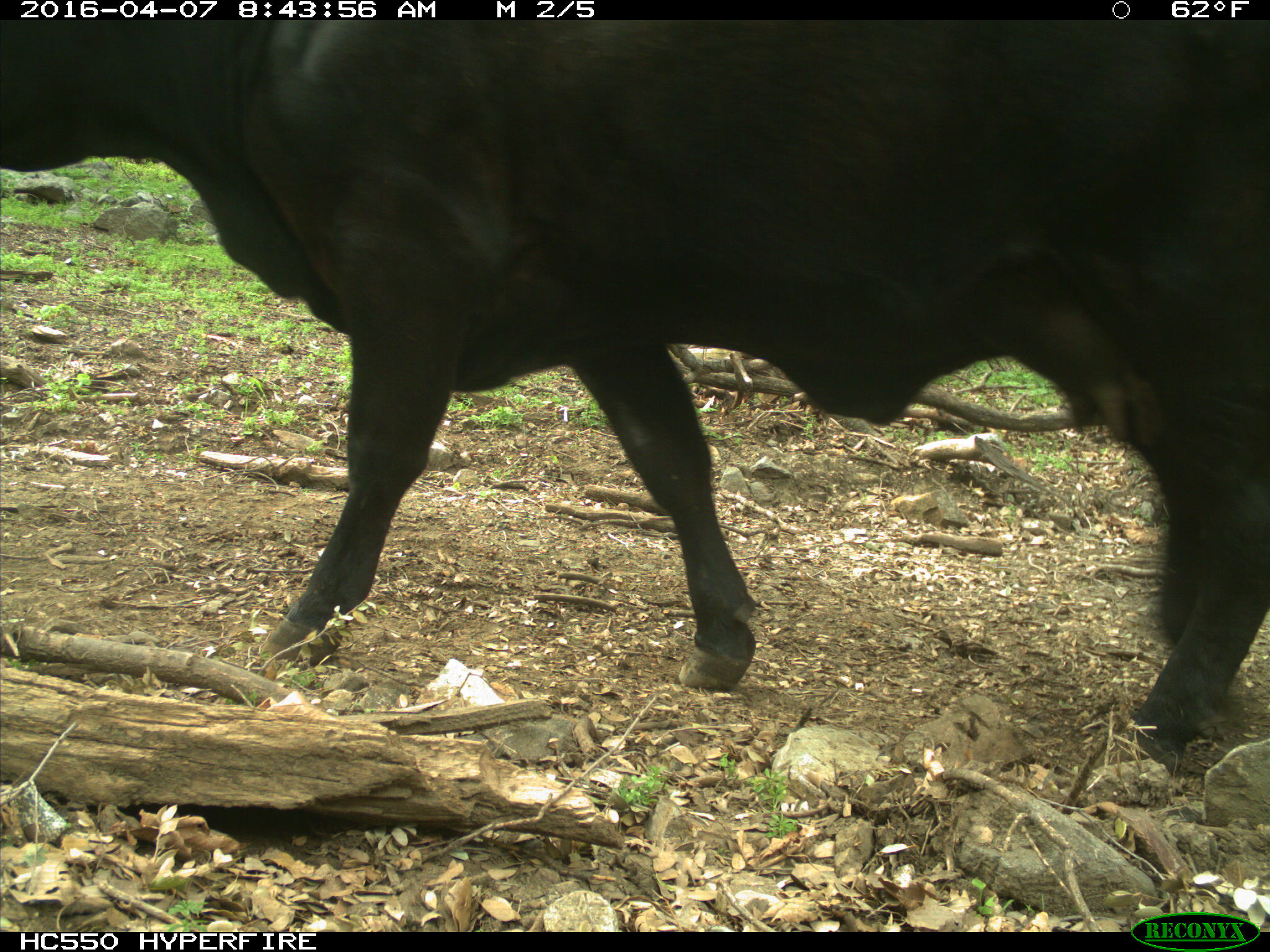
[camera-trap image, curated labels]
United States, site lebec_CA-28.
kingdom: Animalia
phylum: Chordata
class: Mammalia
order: Artiodactyla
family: Bovidae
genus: Bos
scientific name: Bos taurus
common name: domestic cow